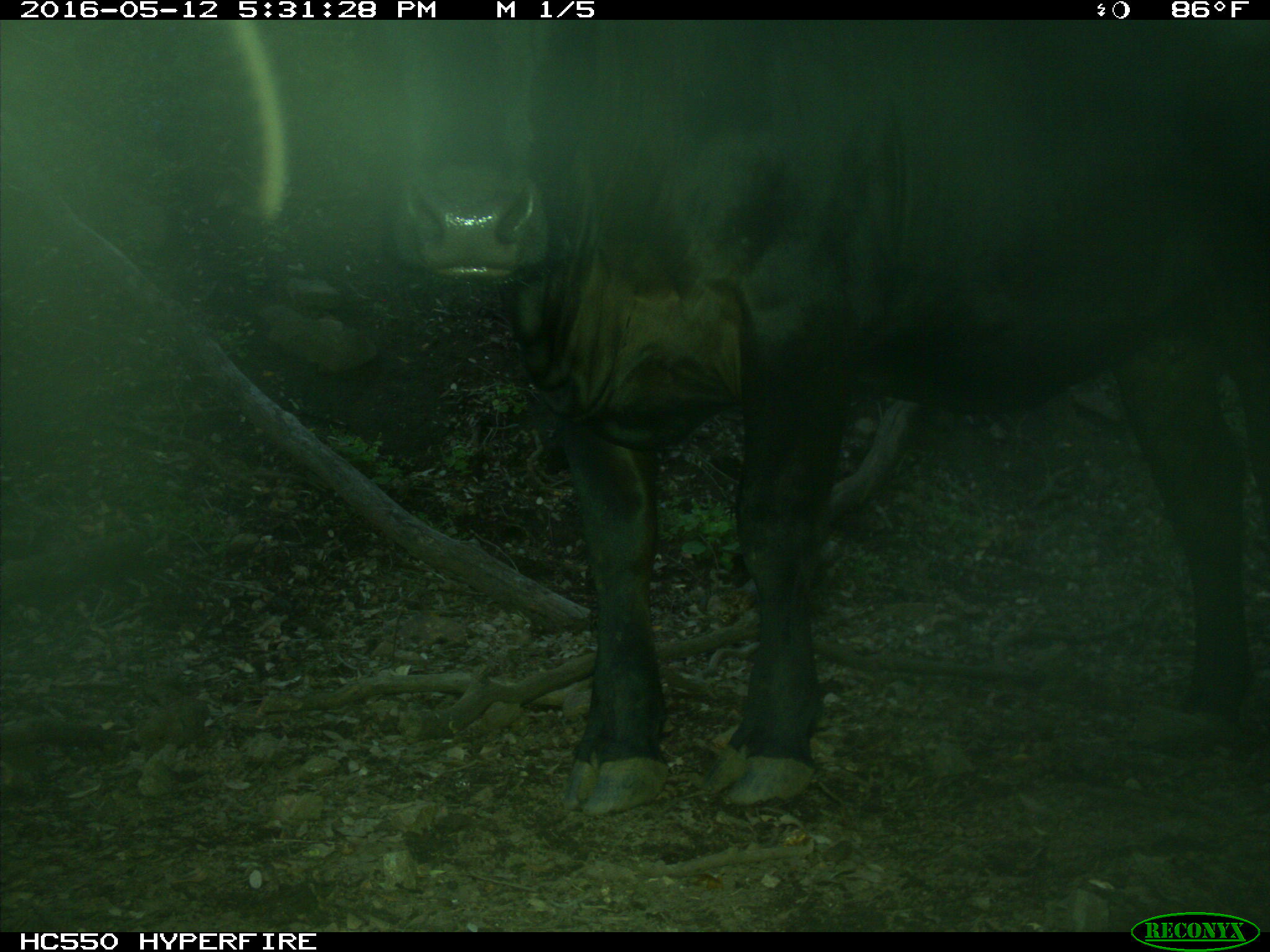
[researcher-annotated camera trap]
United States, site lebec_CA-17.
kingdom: Animalia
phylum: Chordata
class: Mammalia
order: Artiodactyla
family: Bovidae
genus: Bos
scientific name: Bos taurus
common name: domestic cow